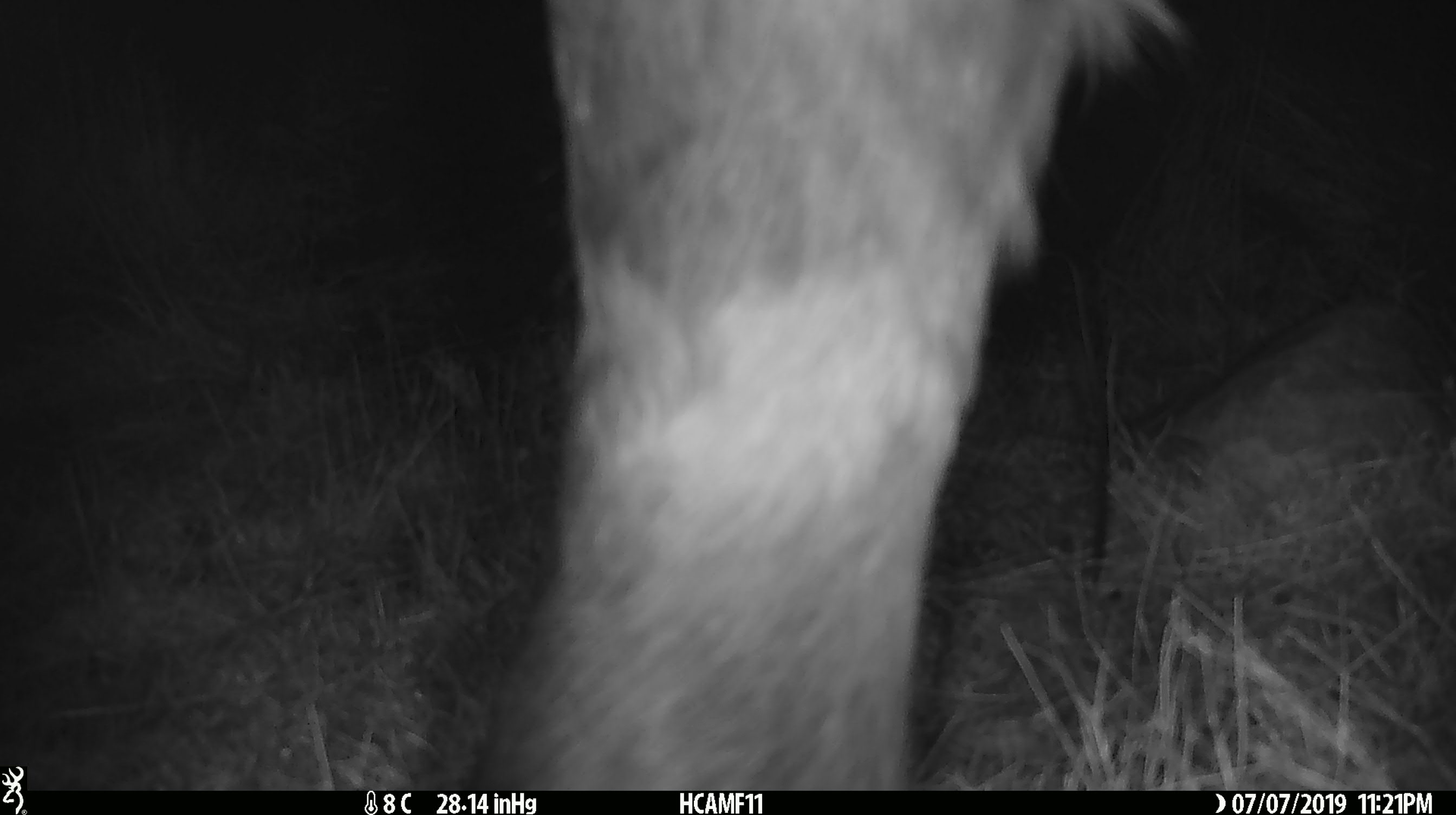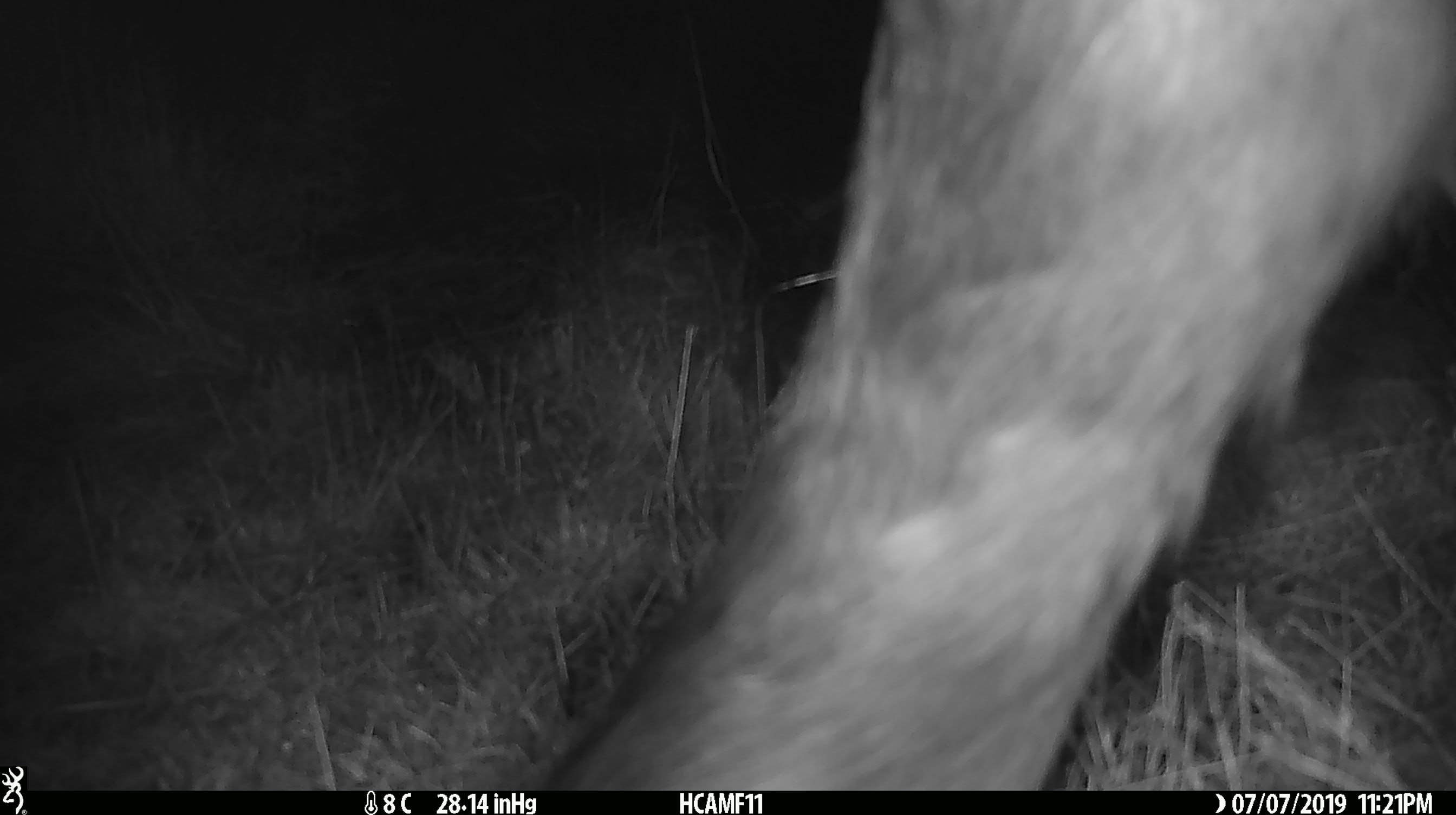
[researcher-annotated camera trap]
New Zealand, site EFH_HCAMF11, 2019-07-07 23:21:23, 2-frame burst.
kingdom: Animalia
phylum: Chordata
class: Mammalia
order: Artiodactyla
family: Bovidae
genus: Bos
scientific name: Bos taurus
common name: domestic cow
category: cow